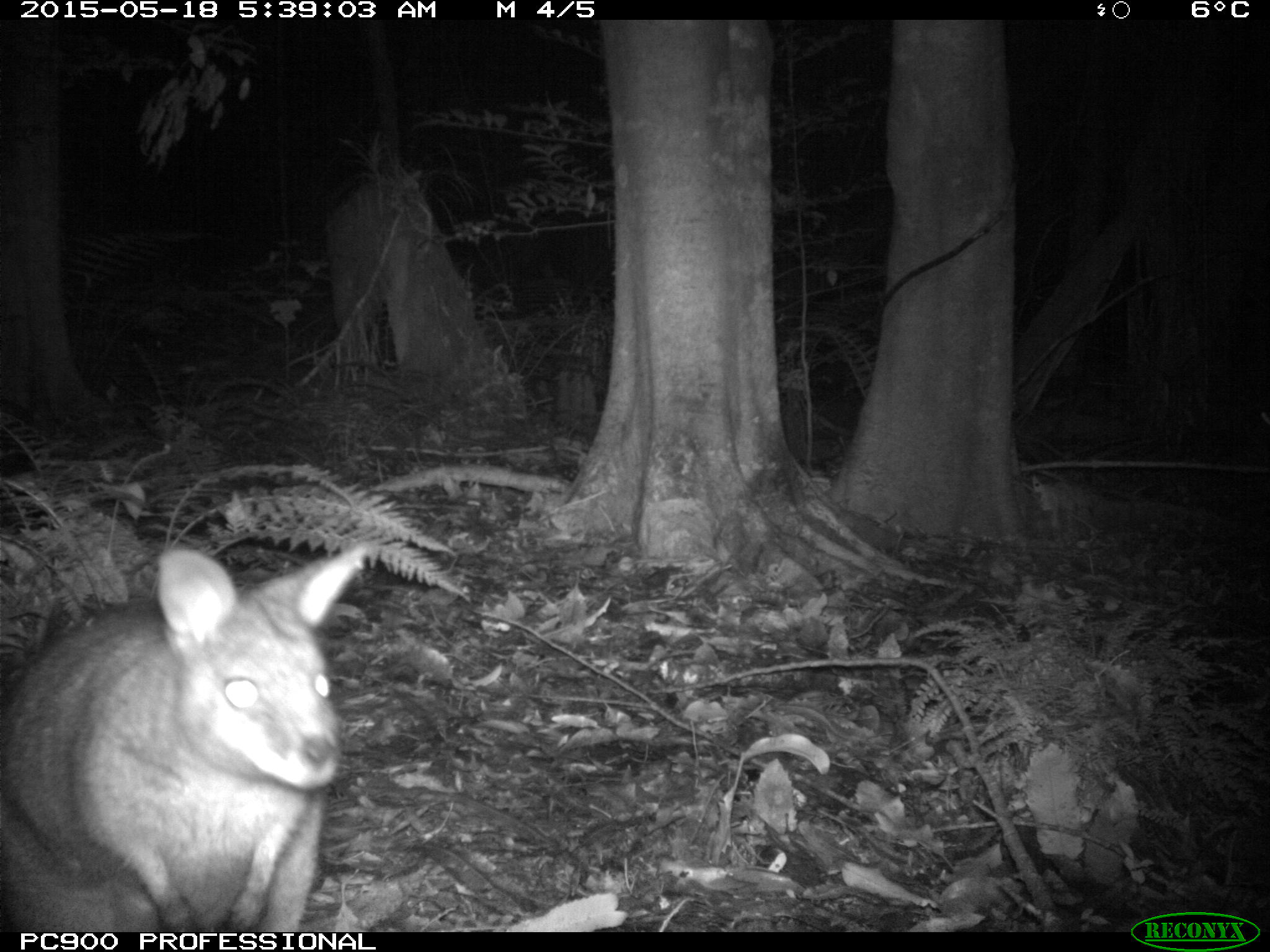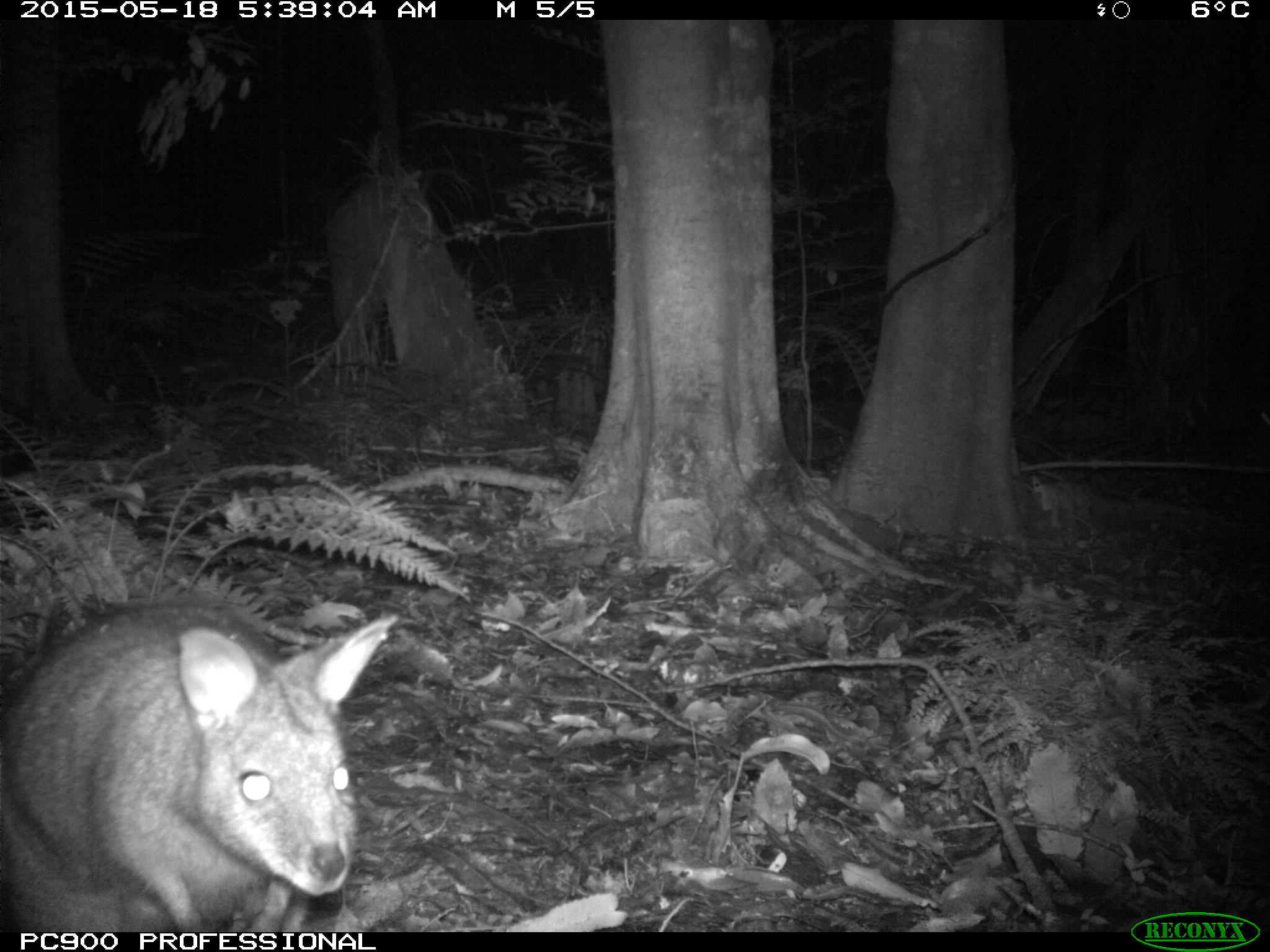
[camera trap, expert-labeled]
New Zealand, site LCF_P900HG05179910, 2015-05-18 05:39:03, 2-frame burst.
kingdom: Animalia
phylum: Chordata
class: Mammalia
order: Diprotodontia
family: Macropodidae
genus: Notamacropus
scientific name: Notamacropus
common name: wallaby